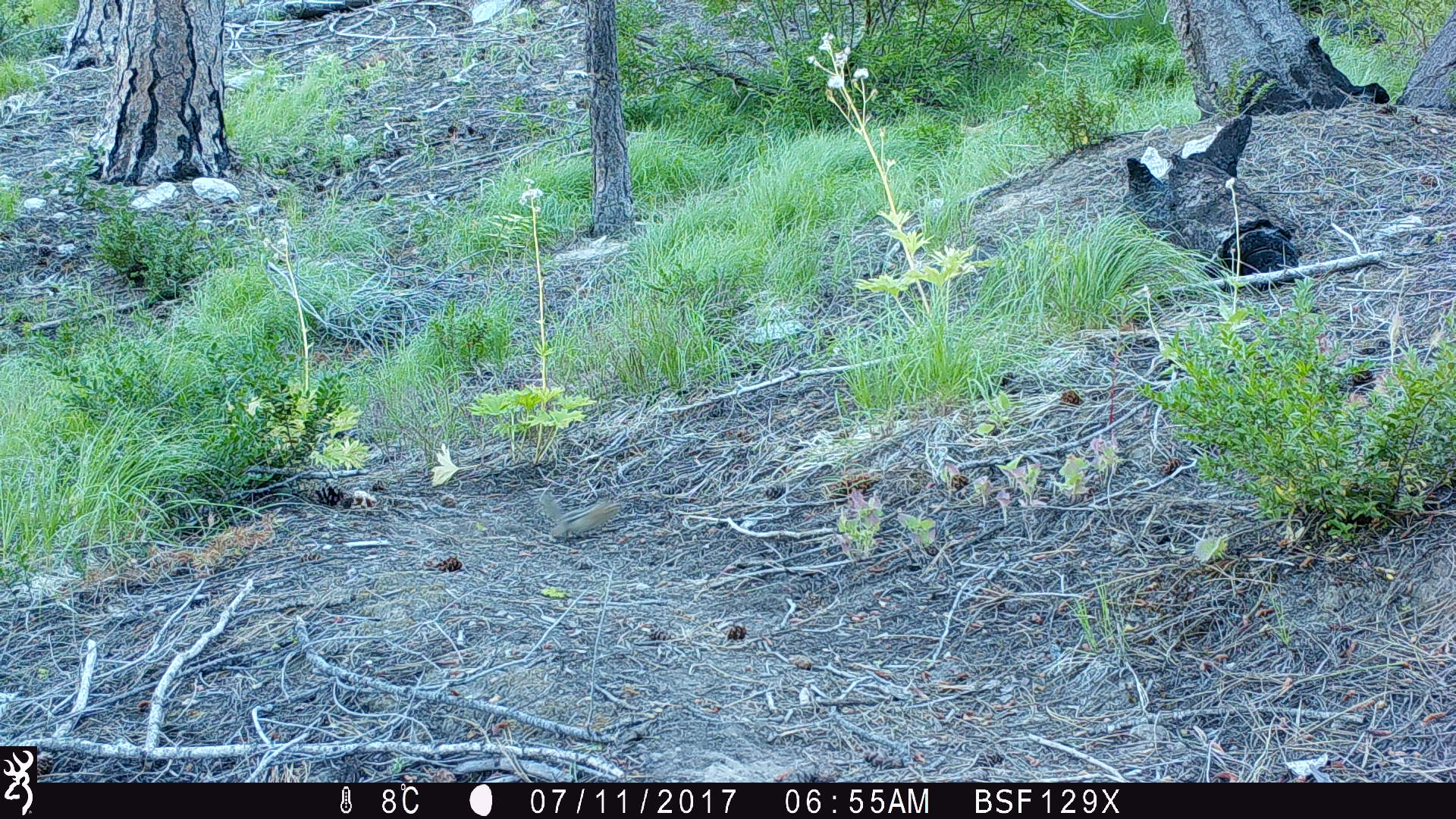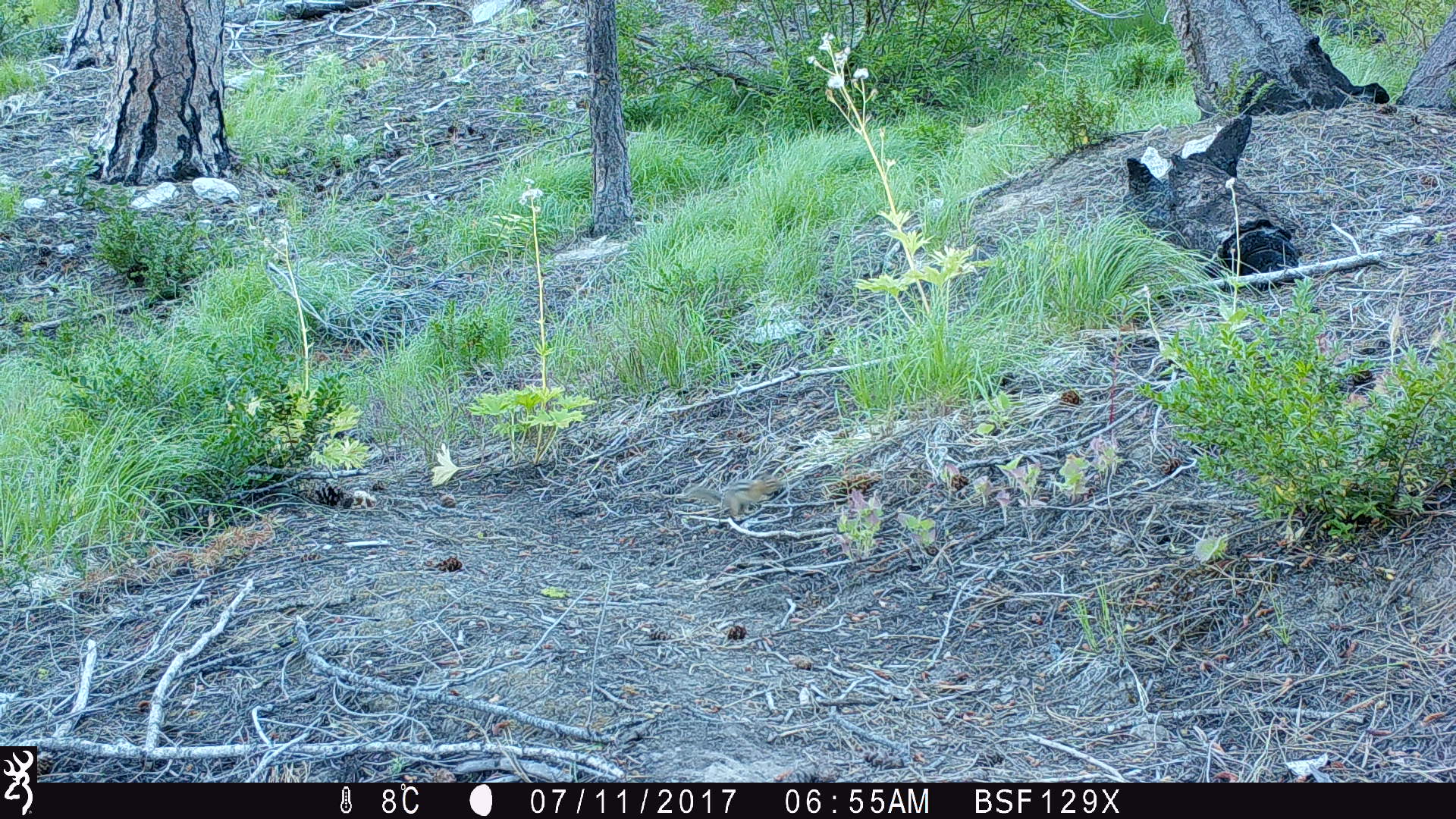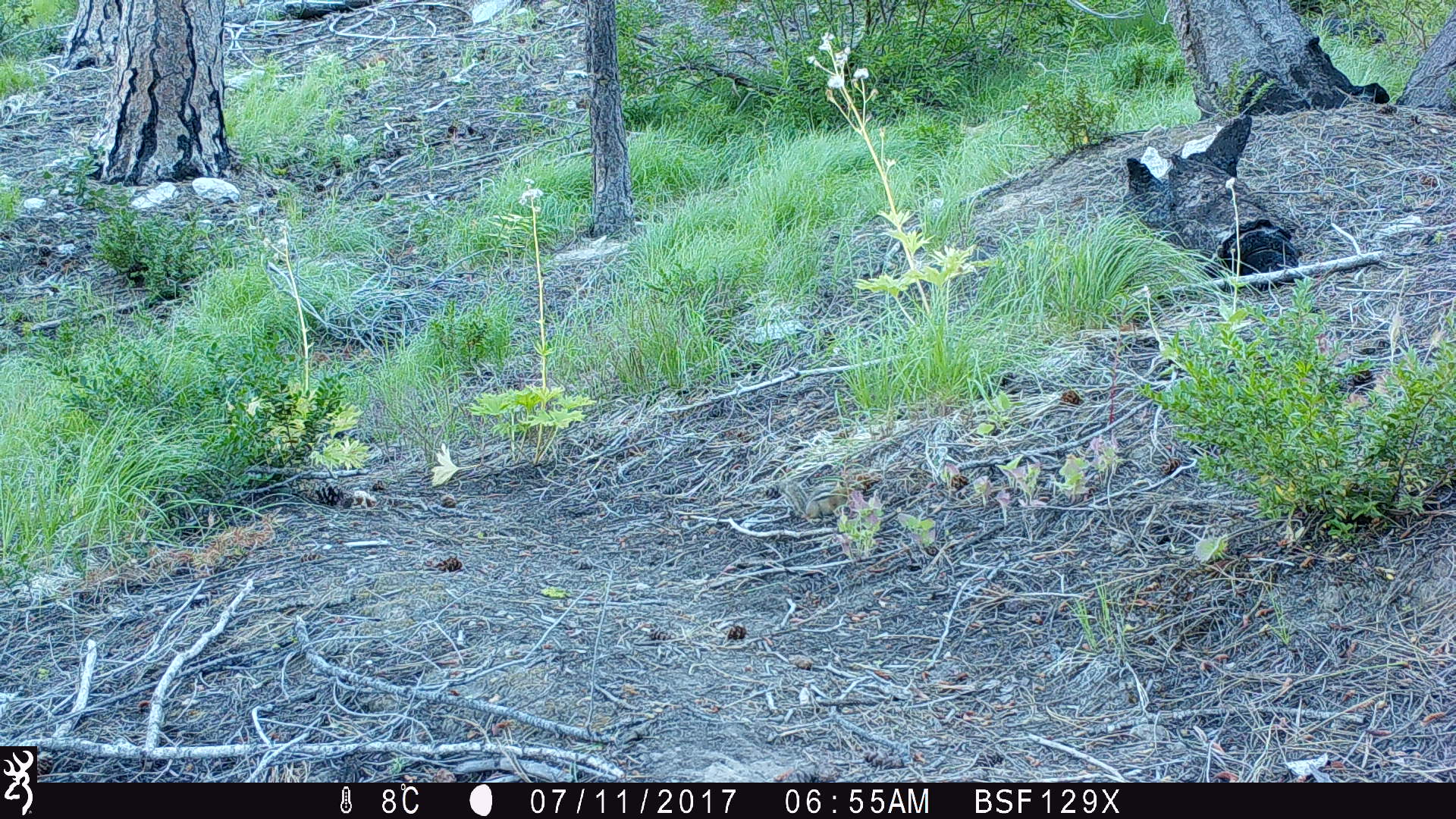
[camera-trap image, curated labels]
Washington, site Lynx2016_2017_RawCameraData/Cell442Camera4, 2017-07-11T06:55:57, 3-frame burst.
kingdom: Animalia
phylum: Chordata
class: Mammalia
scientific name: Mammalia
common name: small mammal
Small mammal (Mammalia). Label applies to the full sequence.